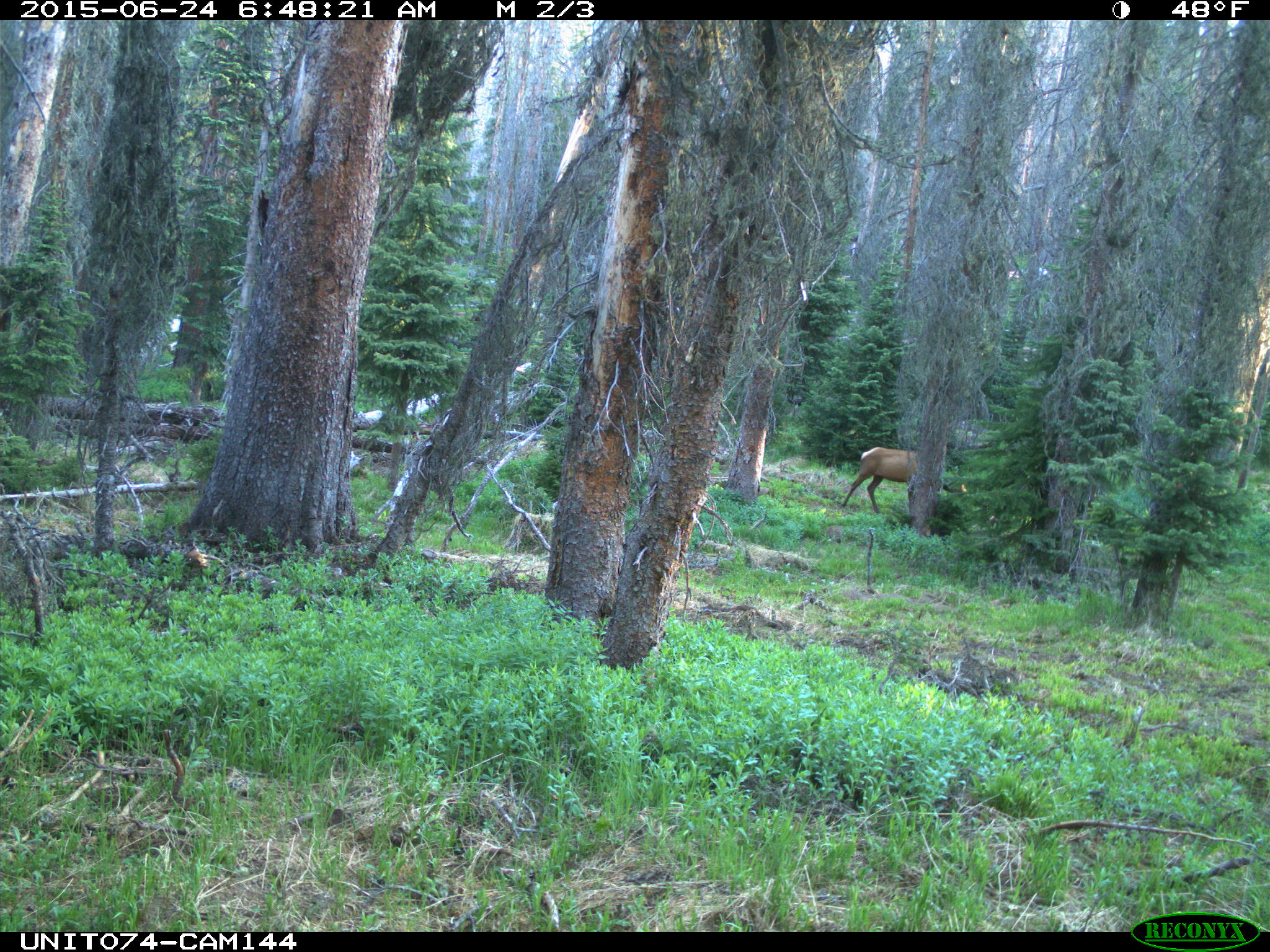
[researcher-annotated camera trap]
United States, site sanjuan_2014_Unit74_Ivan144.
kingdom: Animalia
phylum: Chordata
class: Mammalia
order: Artiodactyla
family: Cervidae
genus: Cervus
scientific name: Cervus elaphus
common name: red deer